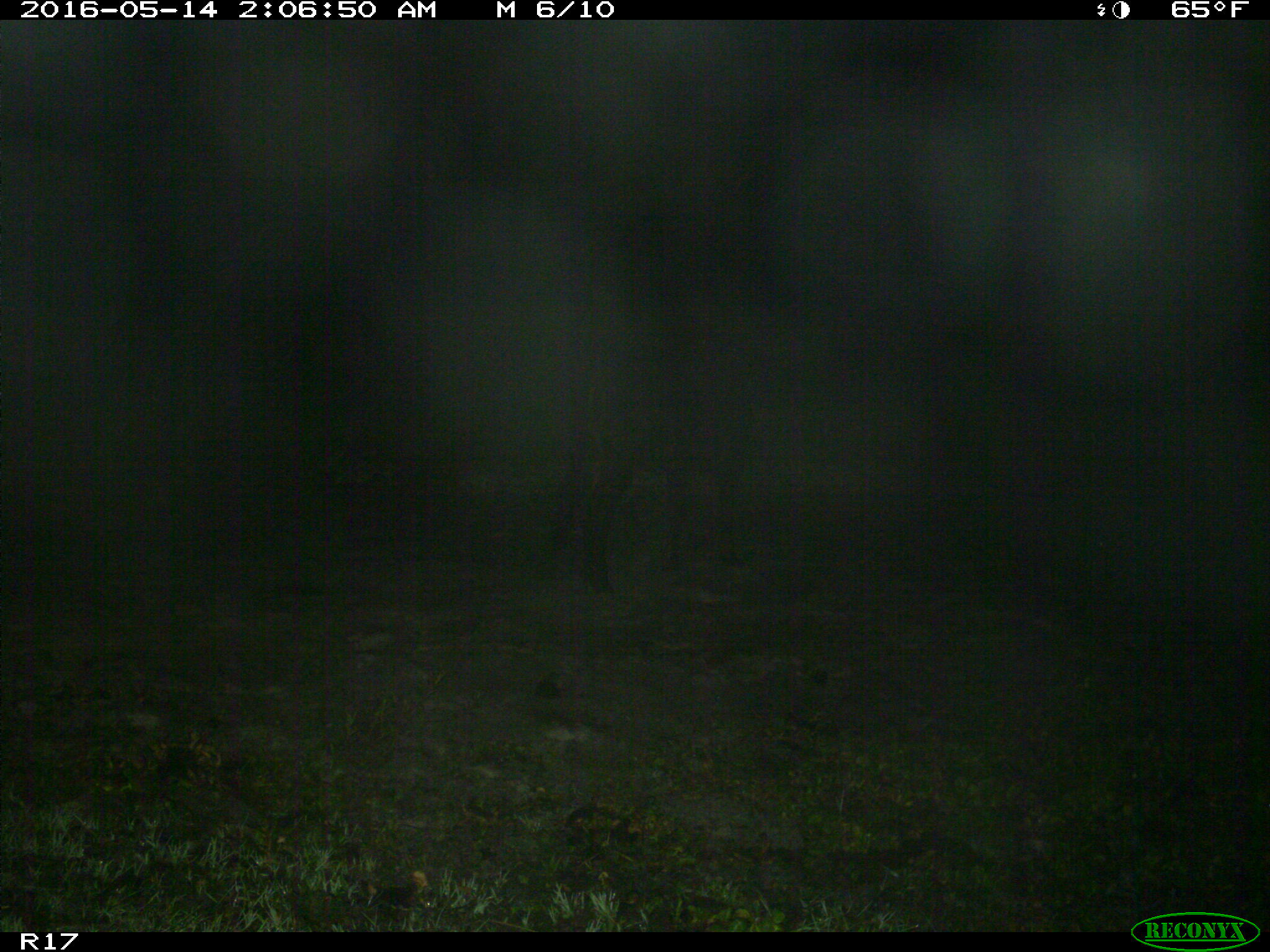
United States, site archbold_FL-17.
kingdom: Animalia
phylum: Chordata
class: Mammalia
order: Artiodactyla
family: Bovidae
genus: Bos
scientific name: Bos taurus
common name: domestic cow